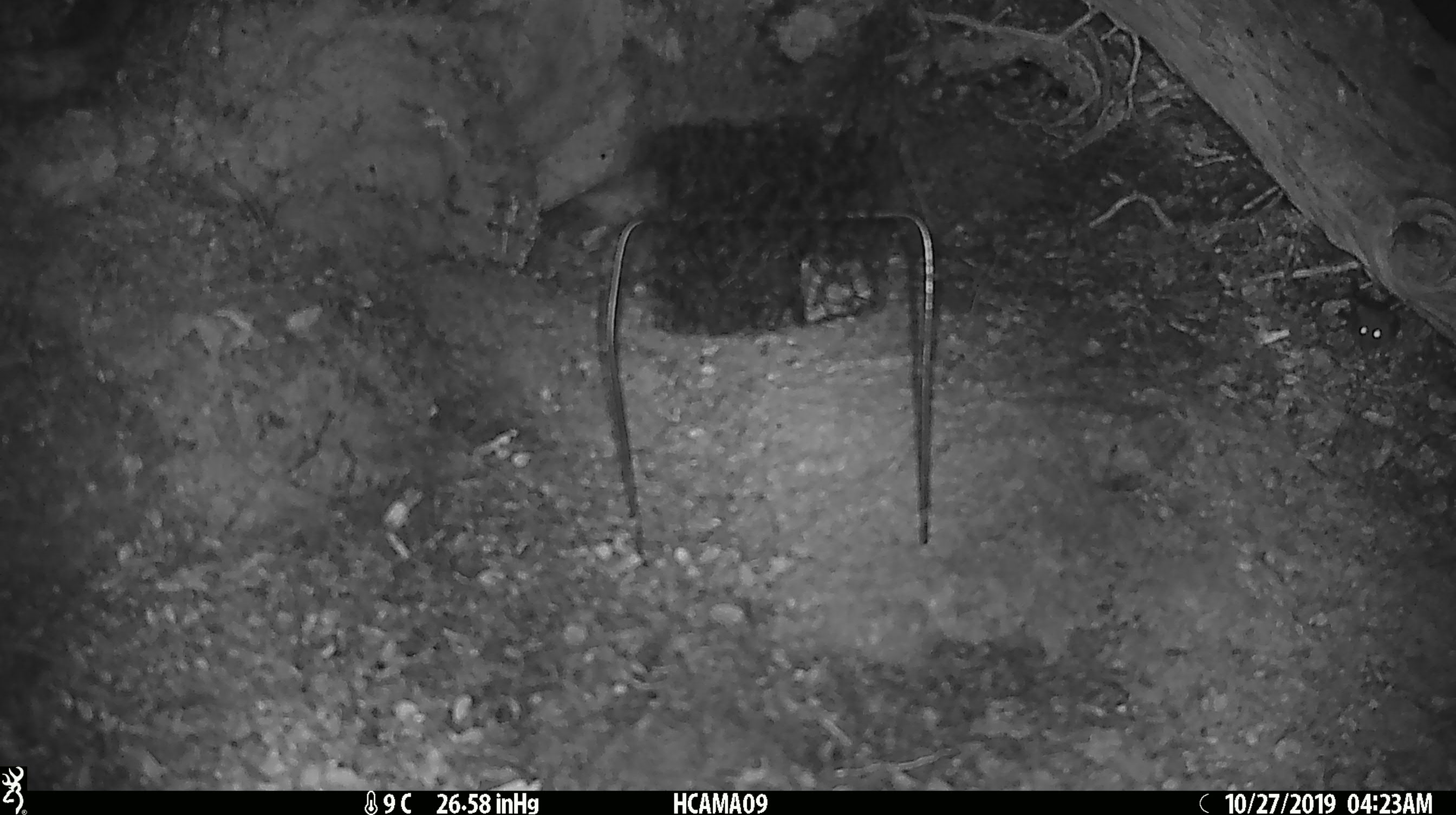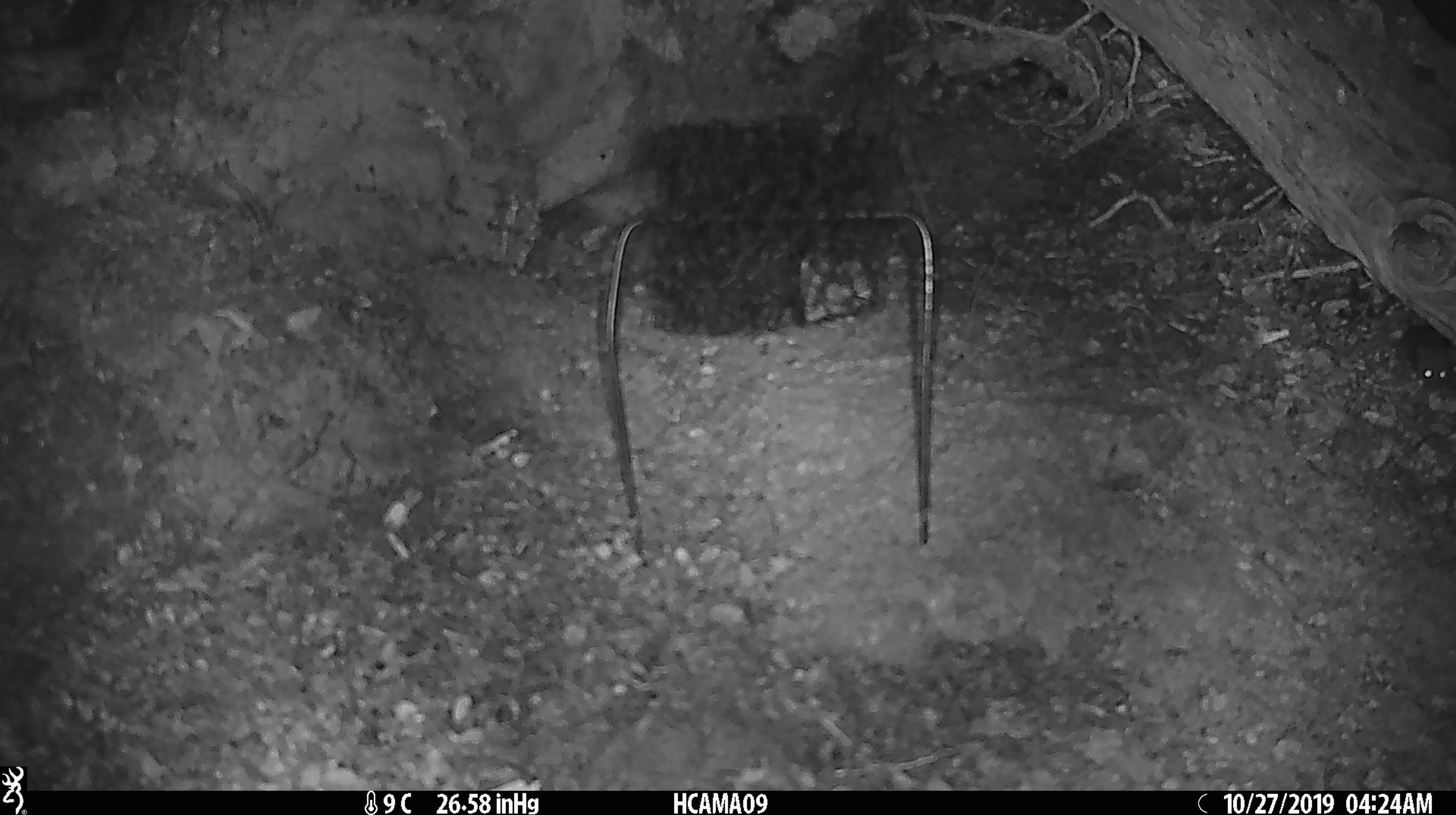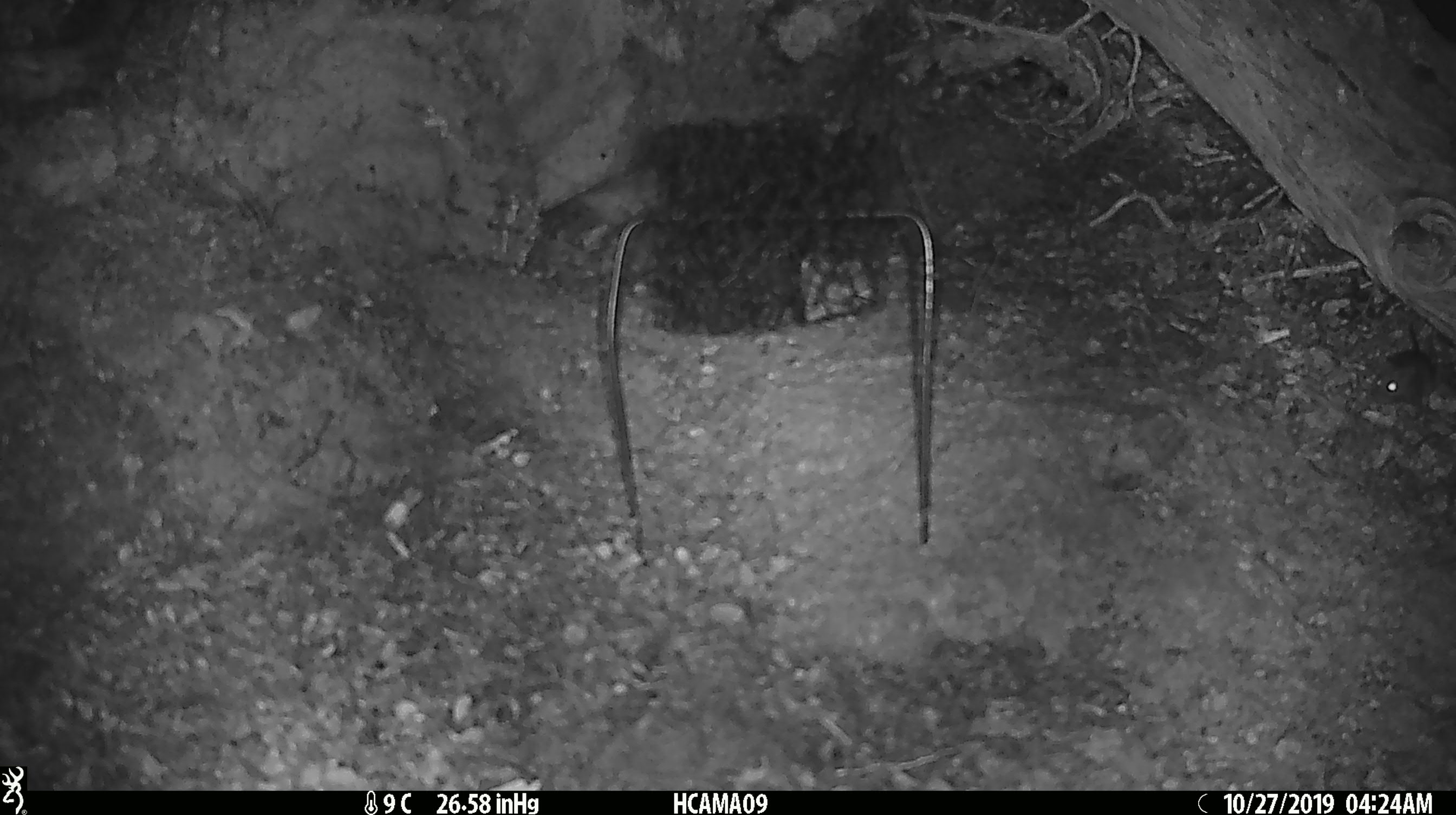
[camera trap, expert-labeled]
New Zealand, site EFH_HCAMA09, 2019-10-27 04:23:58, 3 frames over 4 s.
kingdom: Animalia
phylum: Chordata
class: Mammalia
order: Rodentia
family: Muridae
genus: Mus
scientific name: Mus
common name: mouse